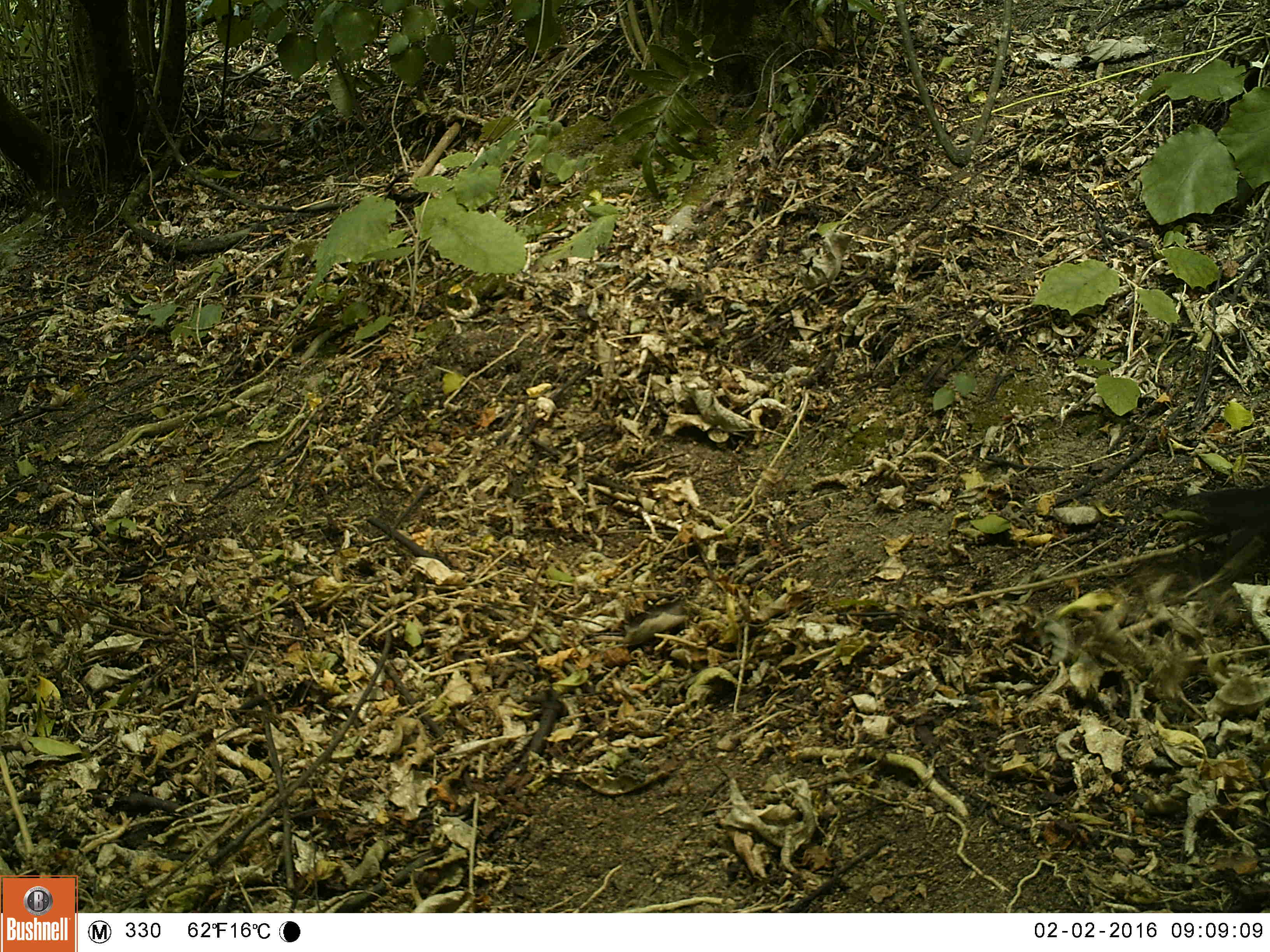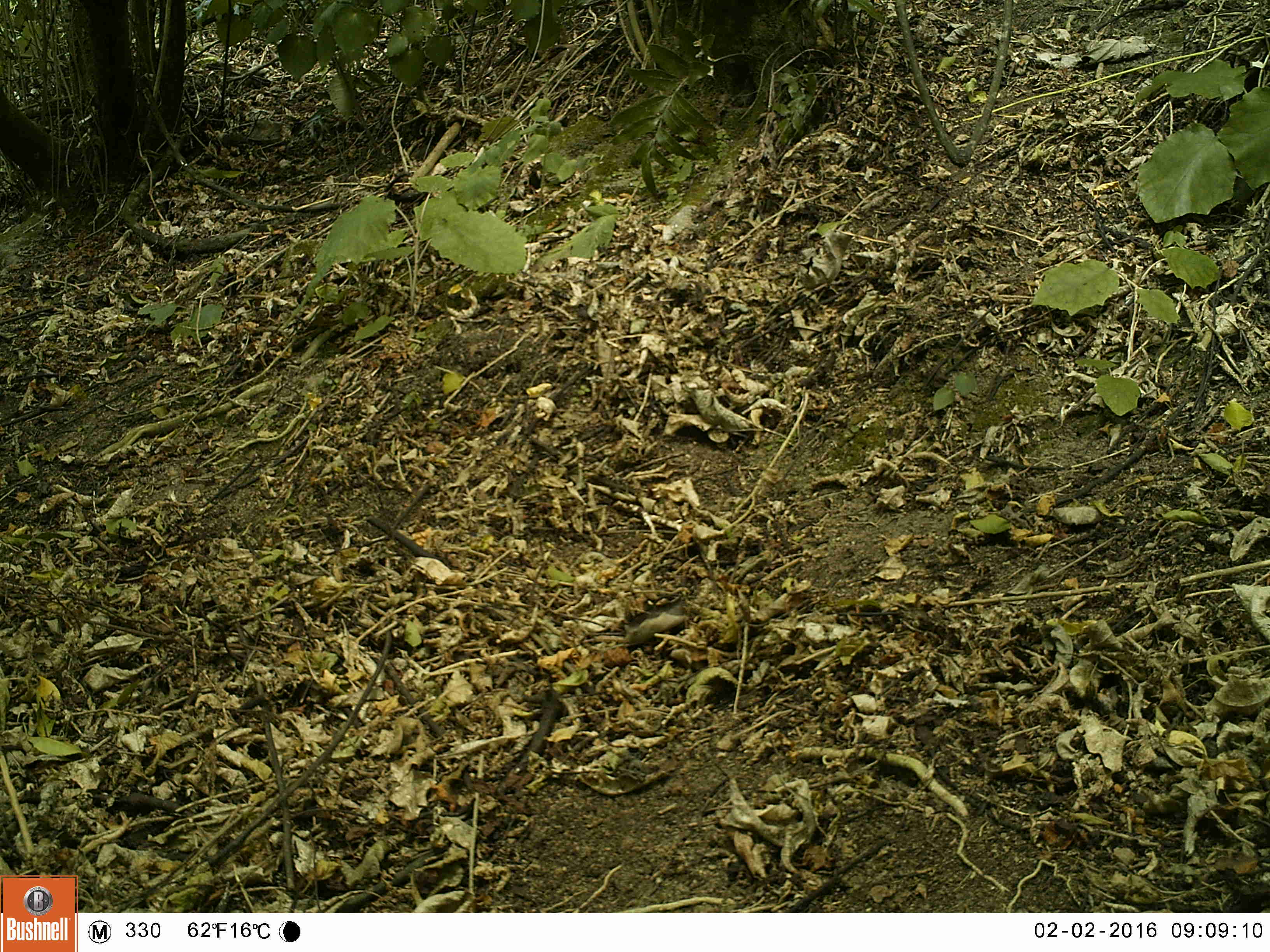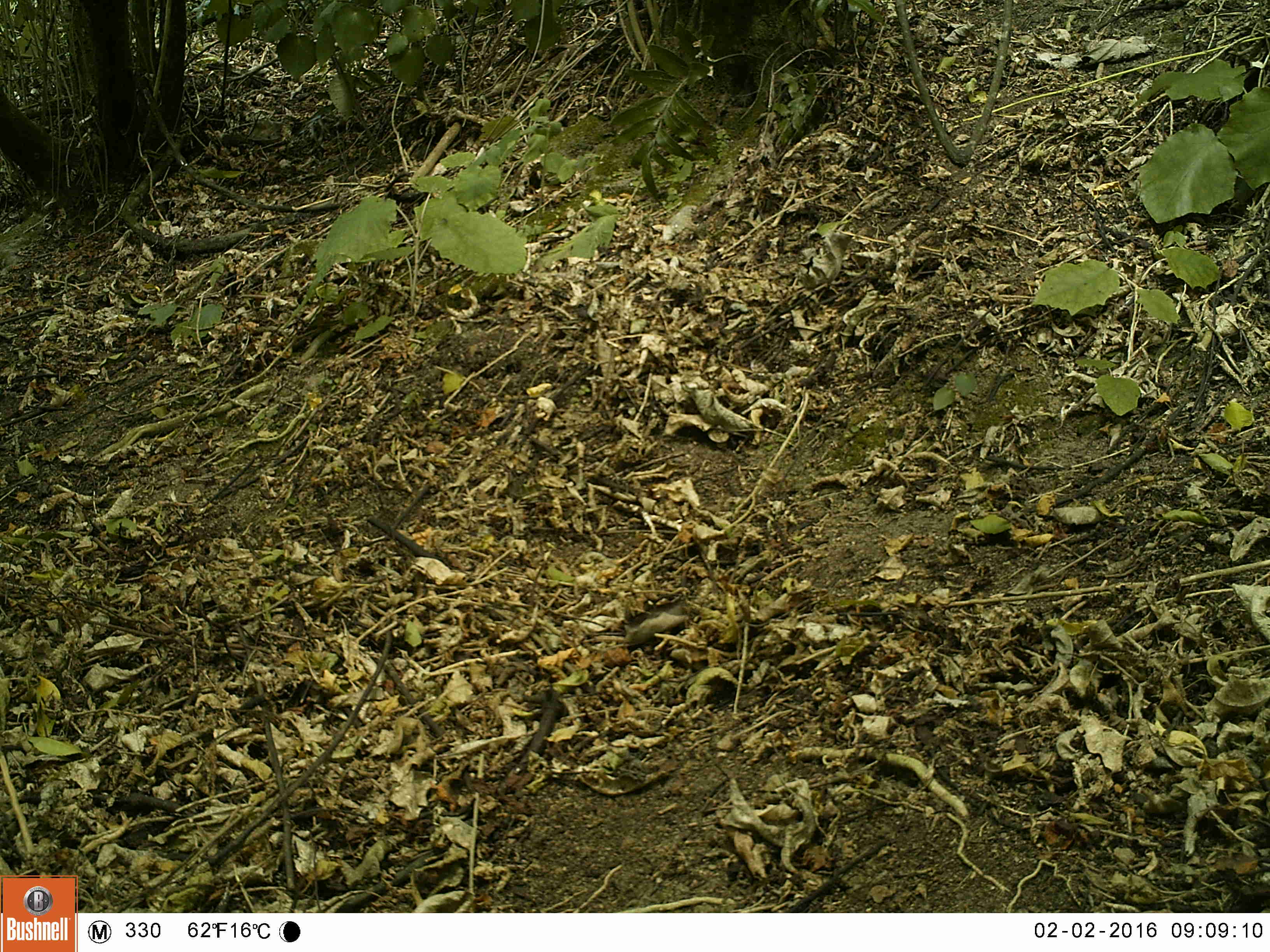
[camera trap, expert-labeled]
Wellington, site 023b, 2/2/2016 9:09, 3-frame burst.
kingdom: Animalia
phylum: Chordata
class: Aves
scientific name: Aves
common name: bird